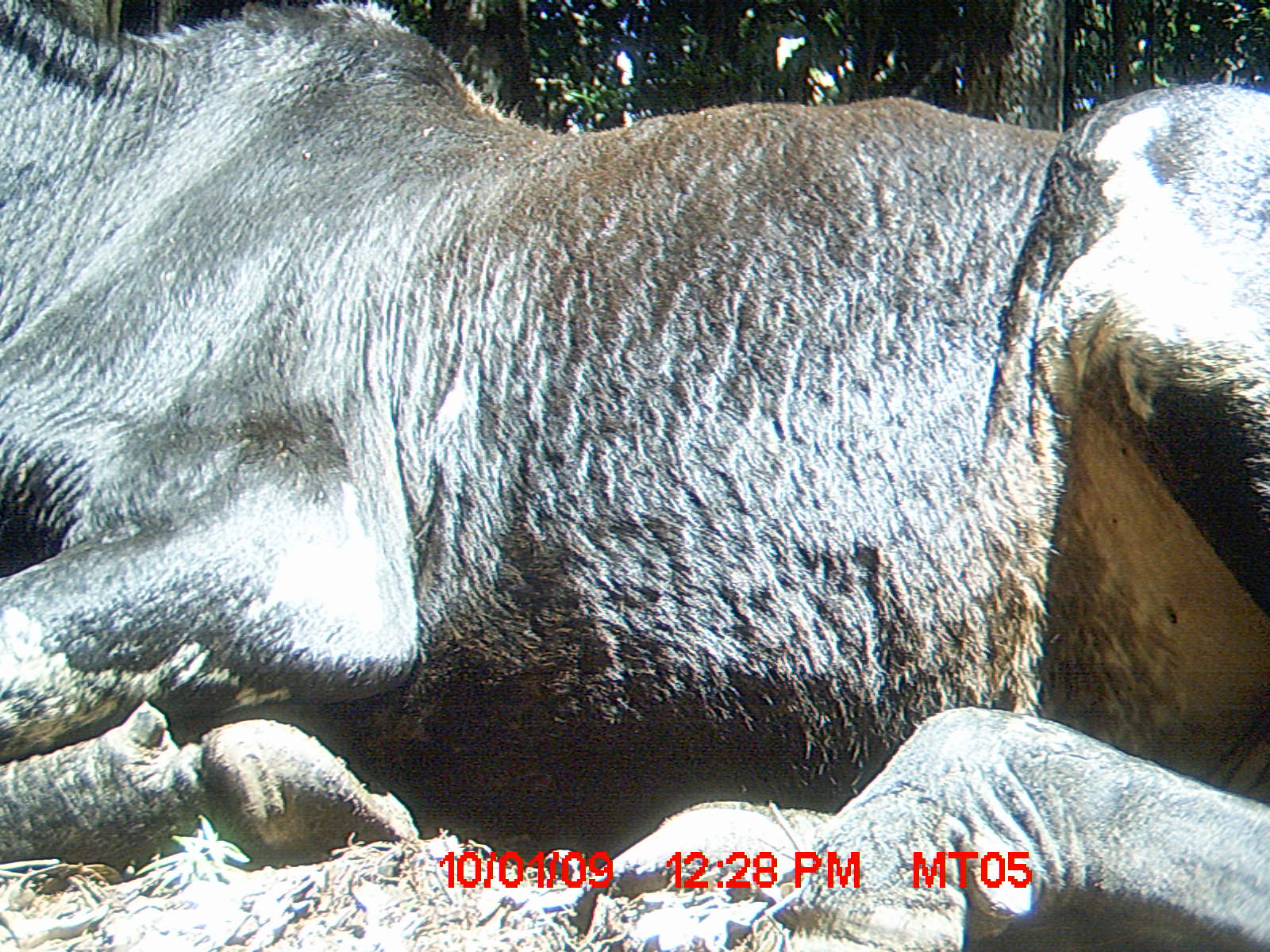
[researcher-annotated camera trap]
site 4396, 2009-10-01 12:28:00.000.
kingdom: Animalia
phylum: Chordata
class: Mammalia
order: Artiodactyla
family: Bovidae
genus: Bos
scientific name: Bos taurus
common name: domestic cattle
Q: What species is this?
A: Bos taurus (domestic cattle).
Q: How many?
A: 3.